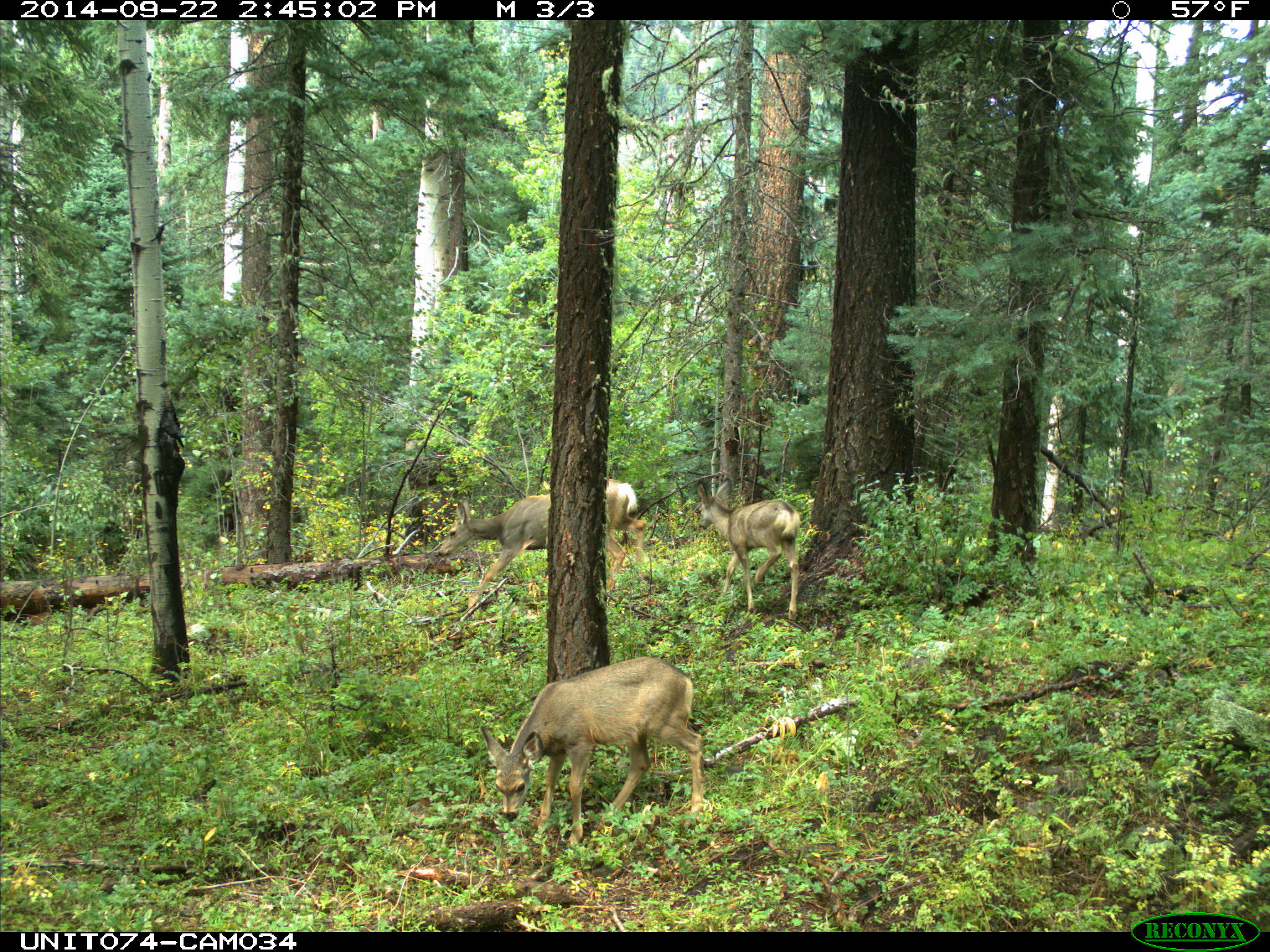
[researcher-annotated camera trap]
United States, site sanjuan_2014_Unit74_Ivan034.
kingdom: Animalia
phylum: Chordata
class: Mammalia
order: Artiodactyla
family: Cervidae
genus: Odocoileus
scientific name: Odocoileus hemionus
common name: mule deer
Odocoileus hemionus (mule deer).